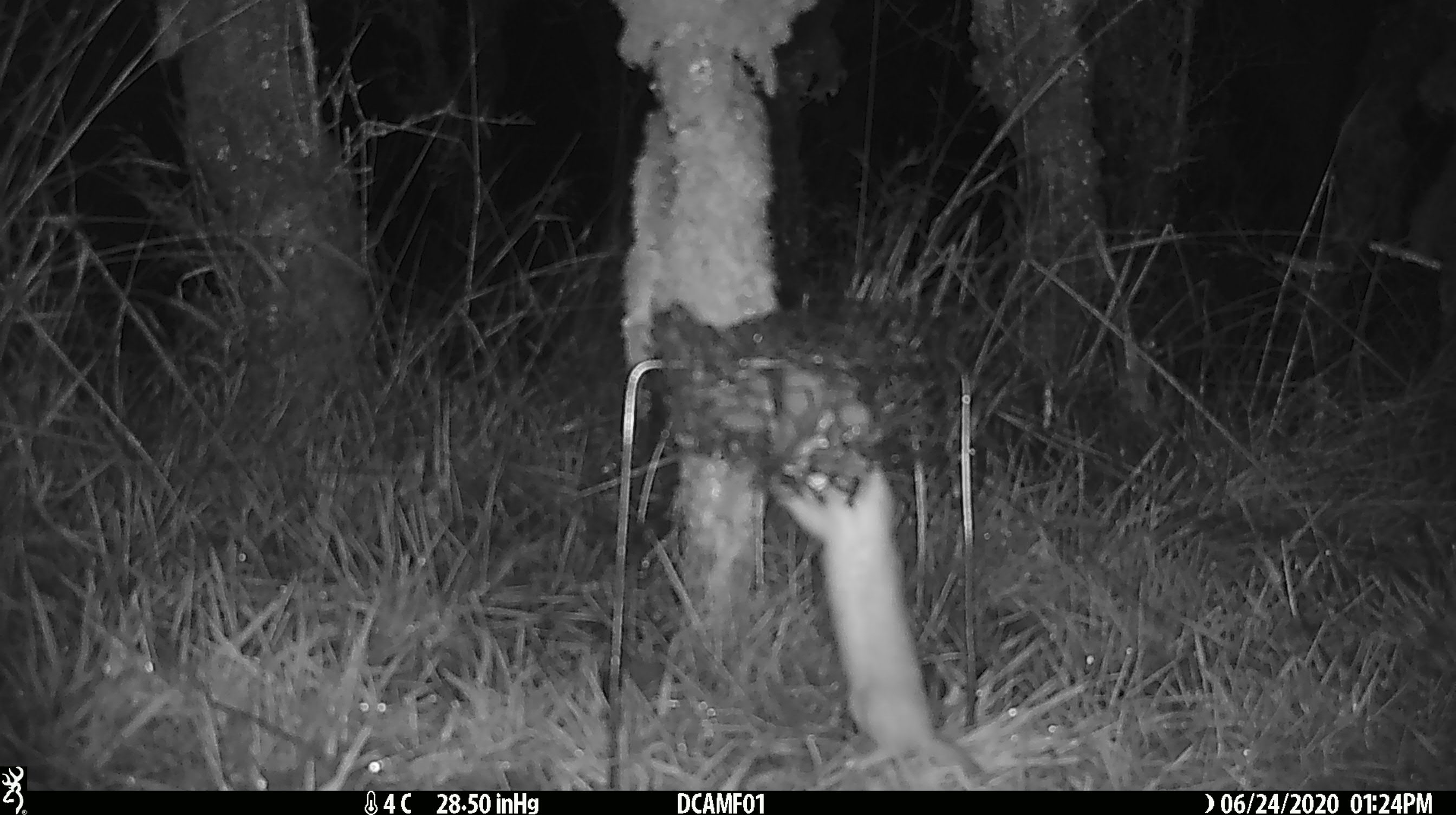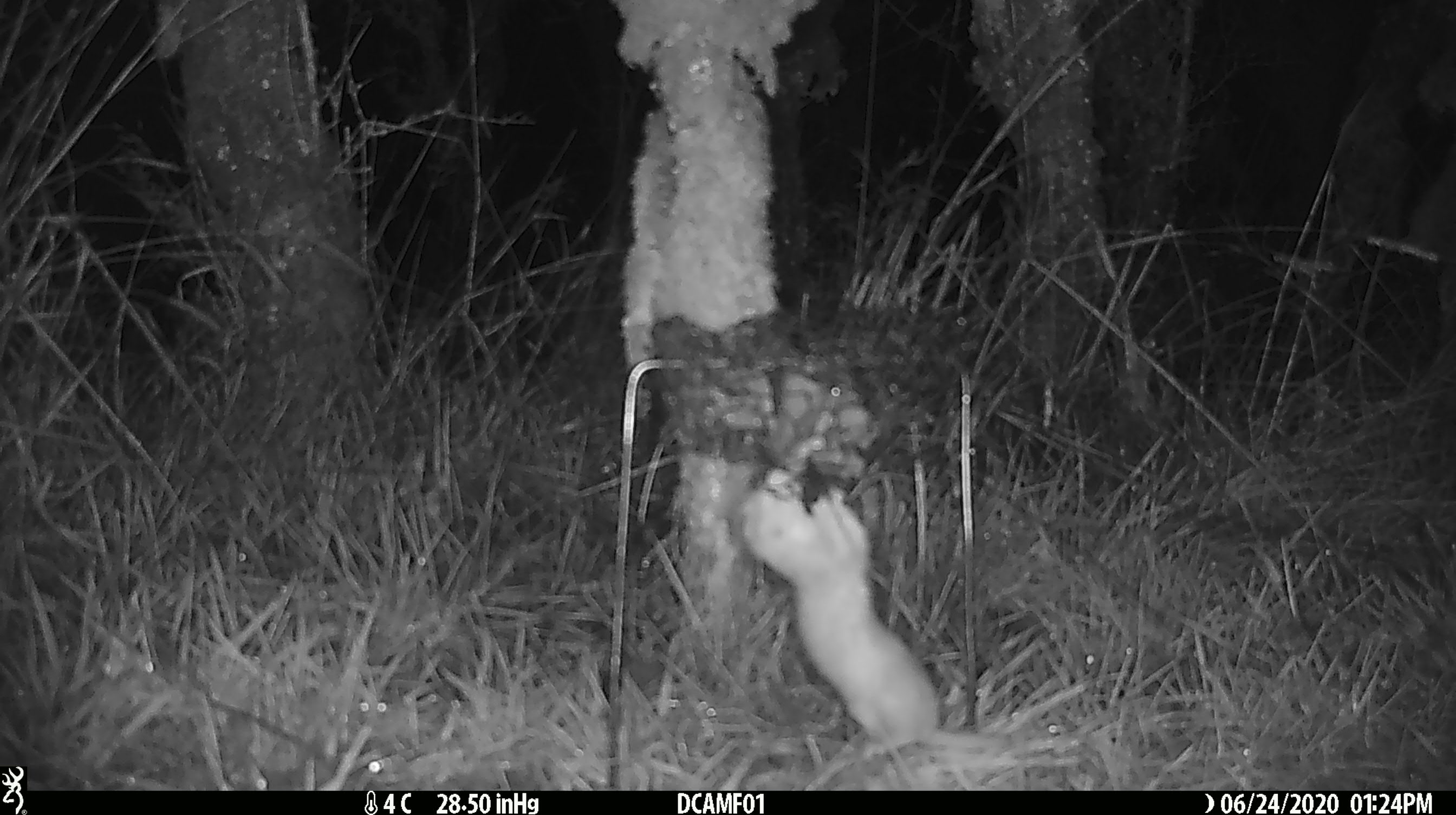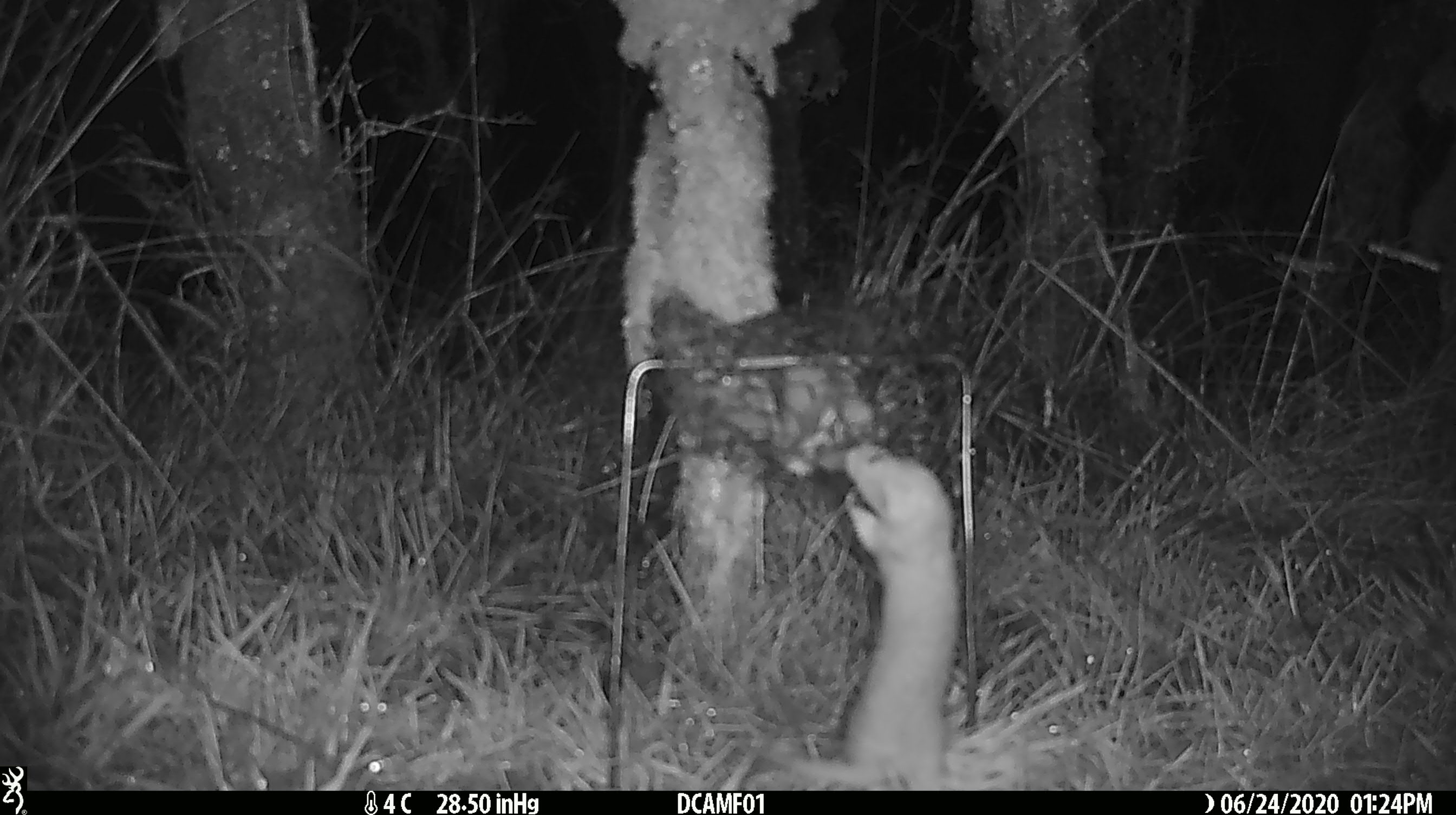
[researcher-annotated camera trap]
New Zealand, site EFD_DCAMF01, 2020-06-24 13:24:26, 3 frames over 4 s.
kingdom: Animalia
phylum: Chordata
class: Mammalia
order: Carnivora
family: Mustelidae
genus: Mustela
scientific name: Mustela nivalis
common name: least weasel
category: weasel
Weasel (least weasel) (Mustela nivalis).